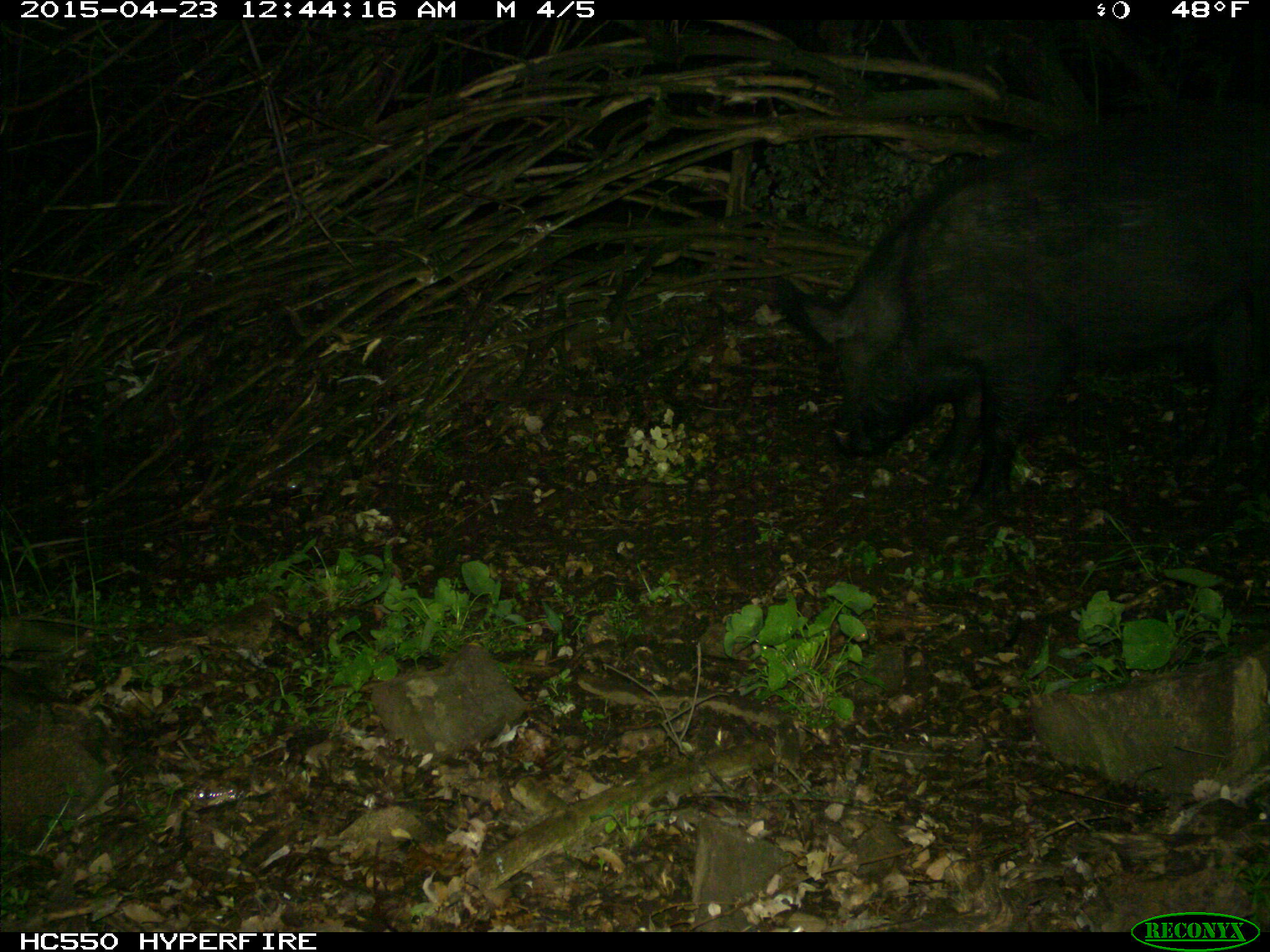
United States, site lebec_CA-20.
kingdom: Animalia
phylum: Chordata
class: Mammalia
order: Artiodactyla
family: Suidae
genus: Sus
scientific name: Sus scrofa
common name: wild boar